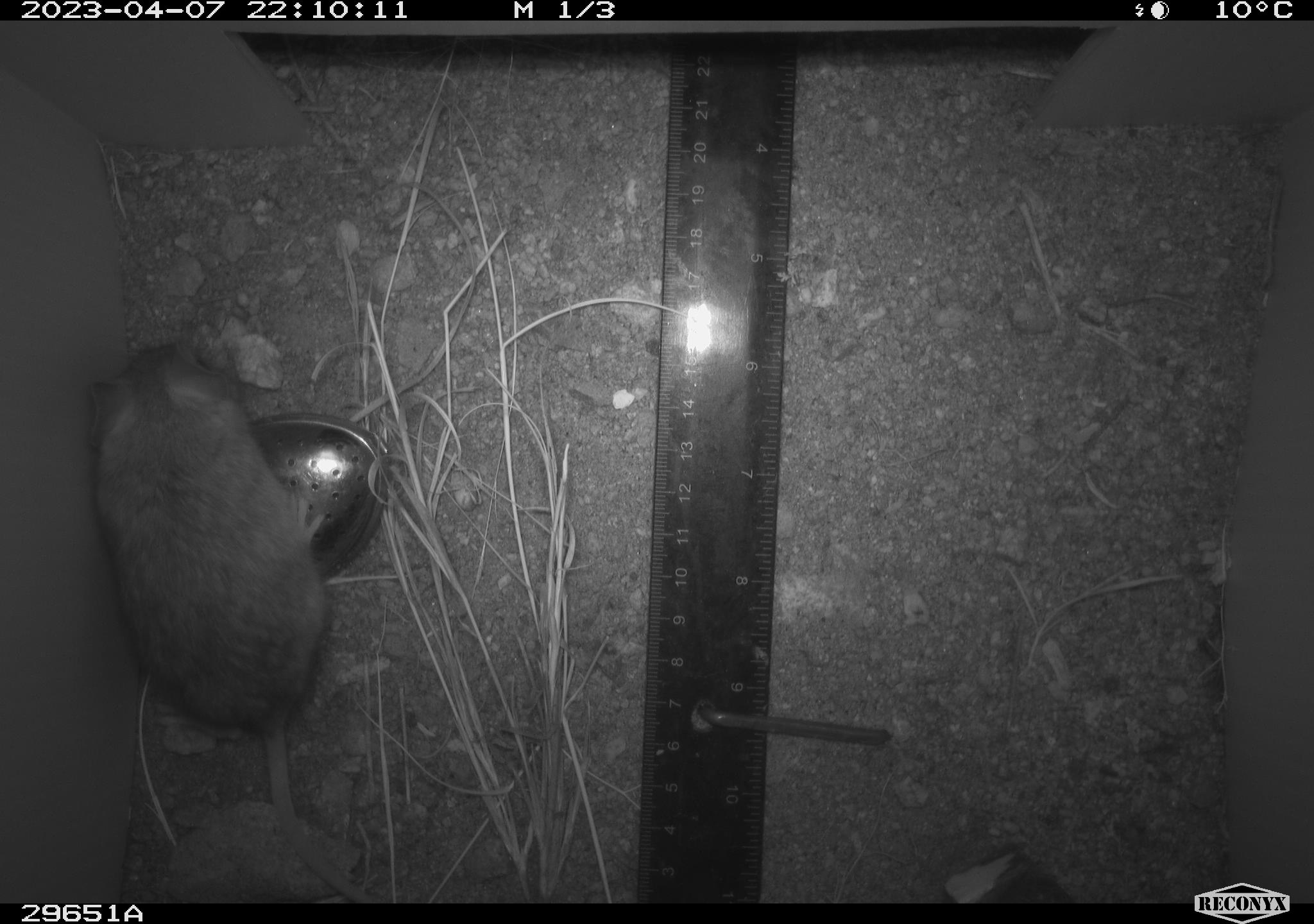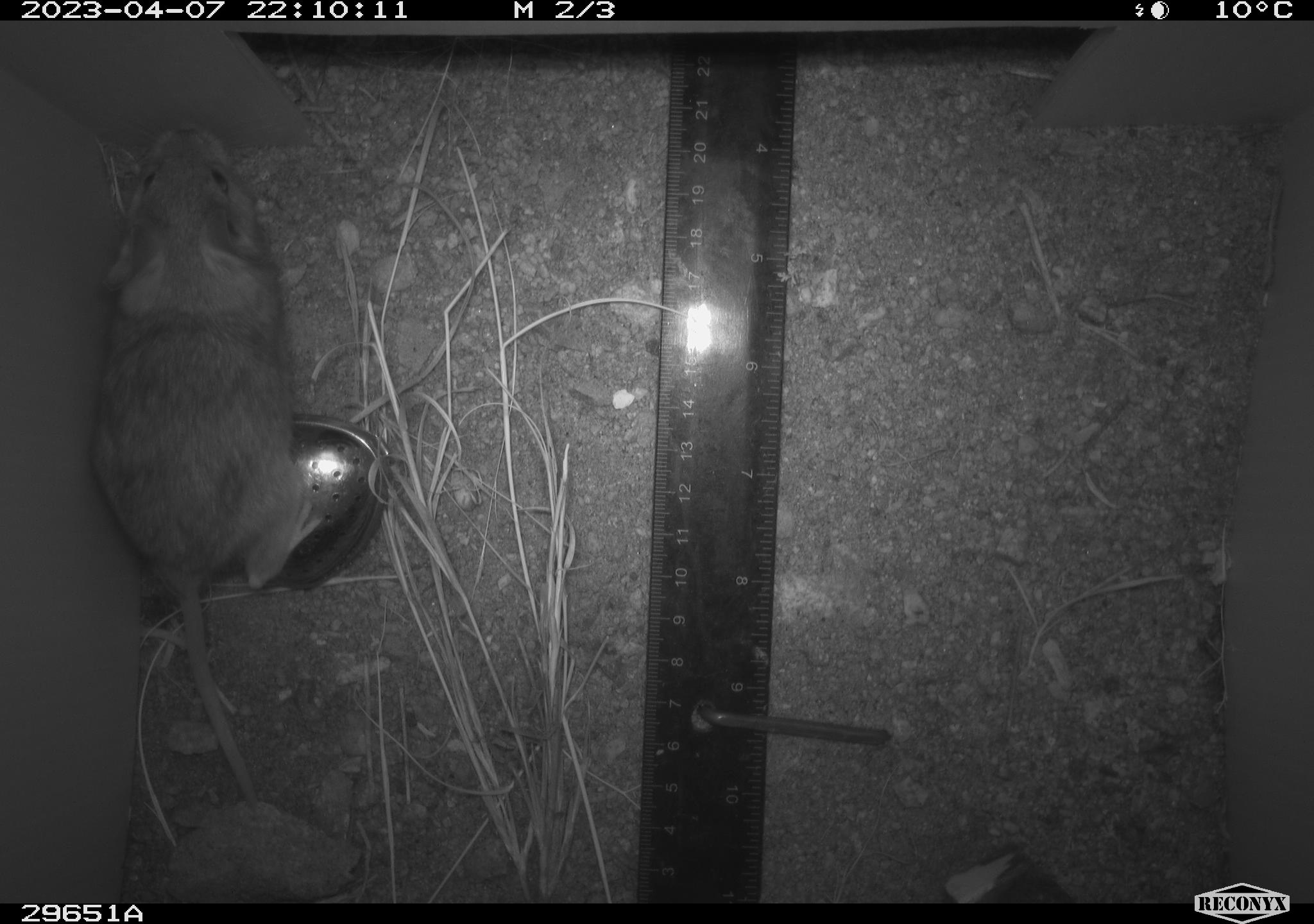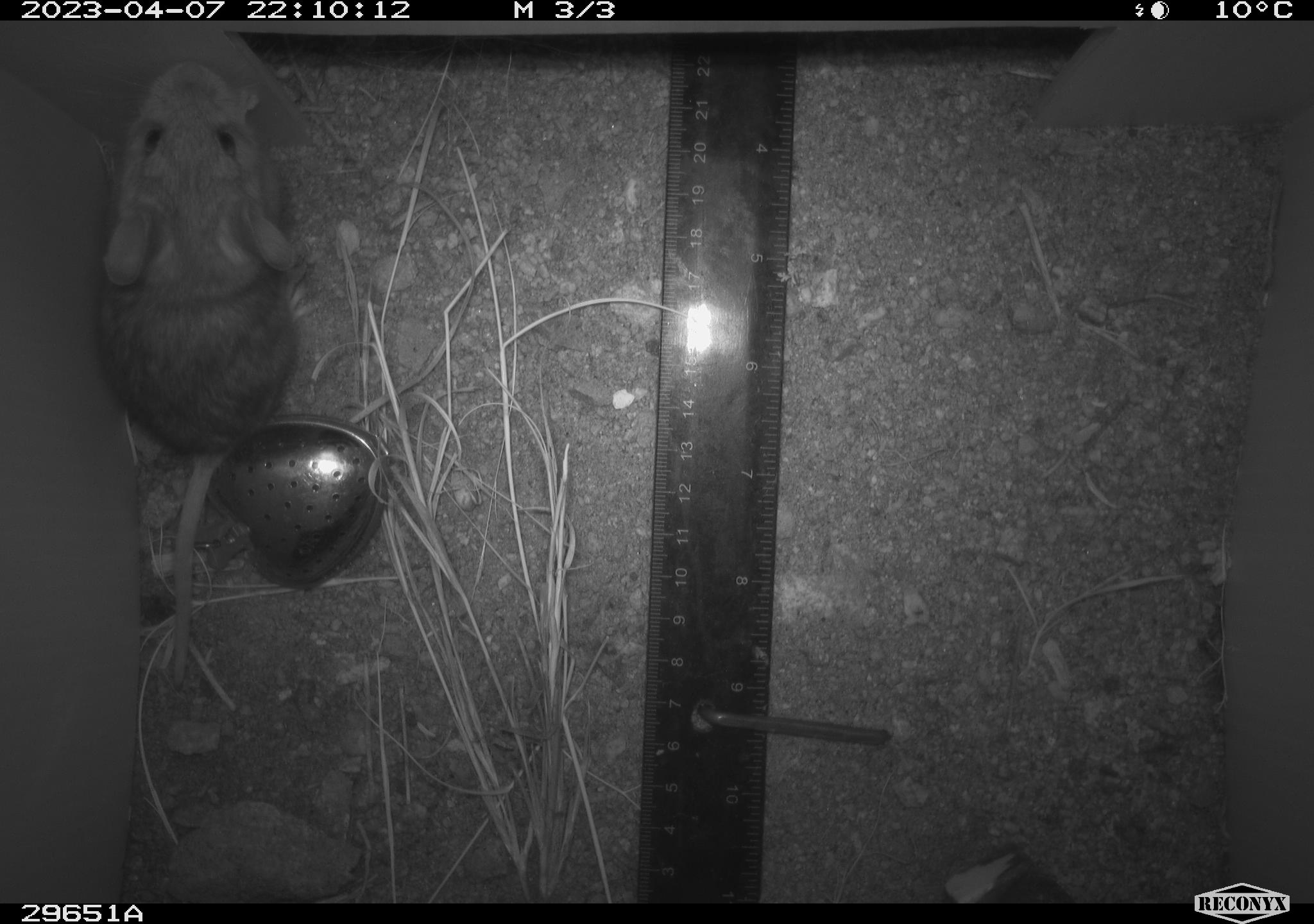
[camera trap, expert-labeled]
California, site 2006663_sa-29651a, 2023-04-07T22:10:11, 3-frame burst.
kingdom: Animalia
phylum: Chordata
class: Mammalia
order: Rodentia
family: Cricetidae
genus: Peromyscus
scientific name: Peromyscus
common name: deer mice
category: peromyscus species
Peromyscus species (deer mice) (Peromyscus).